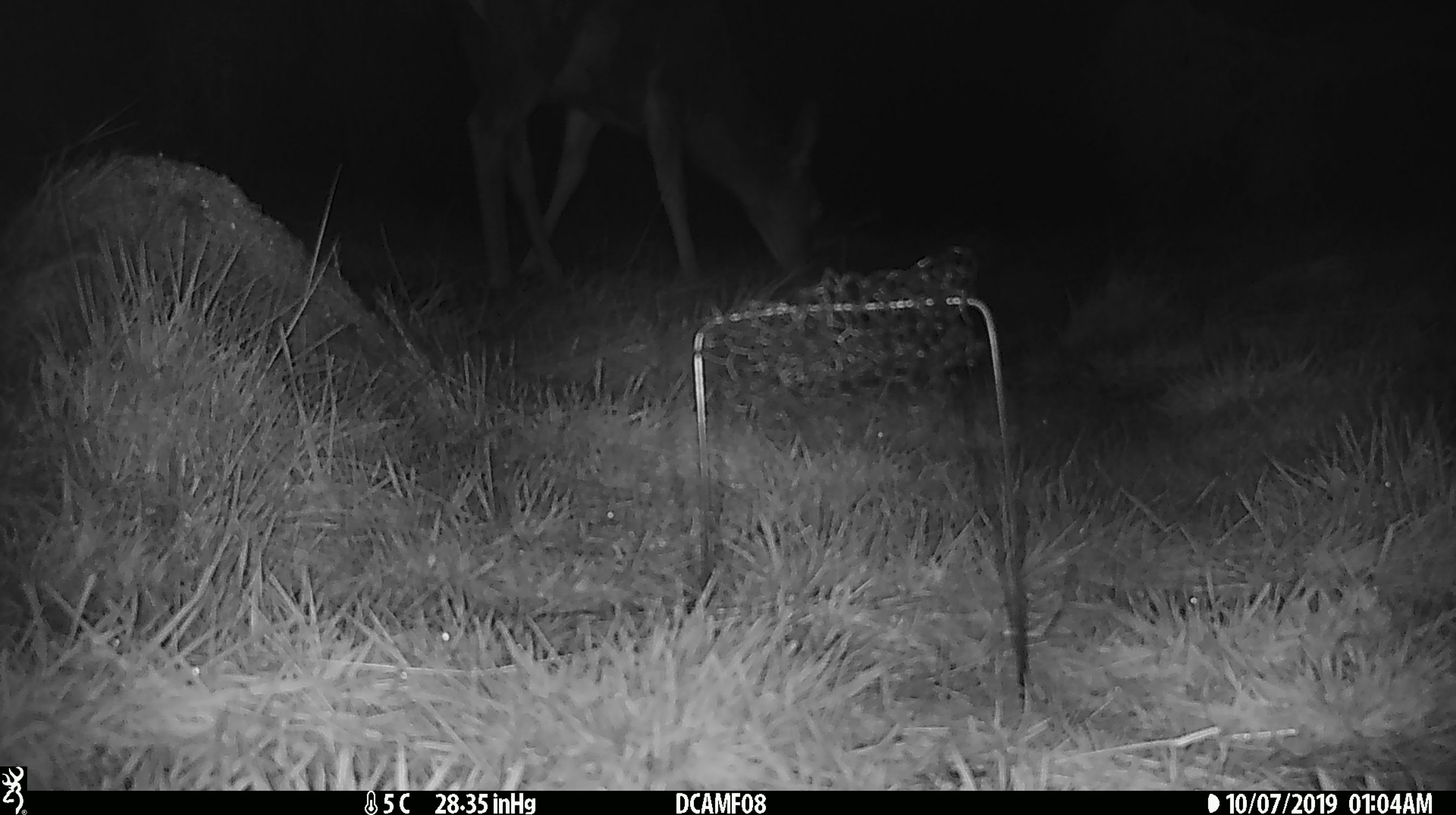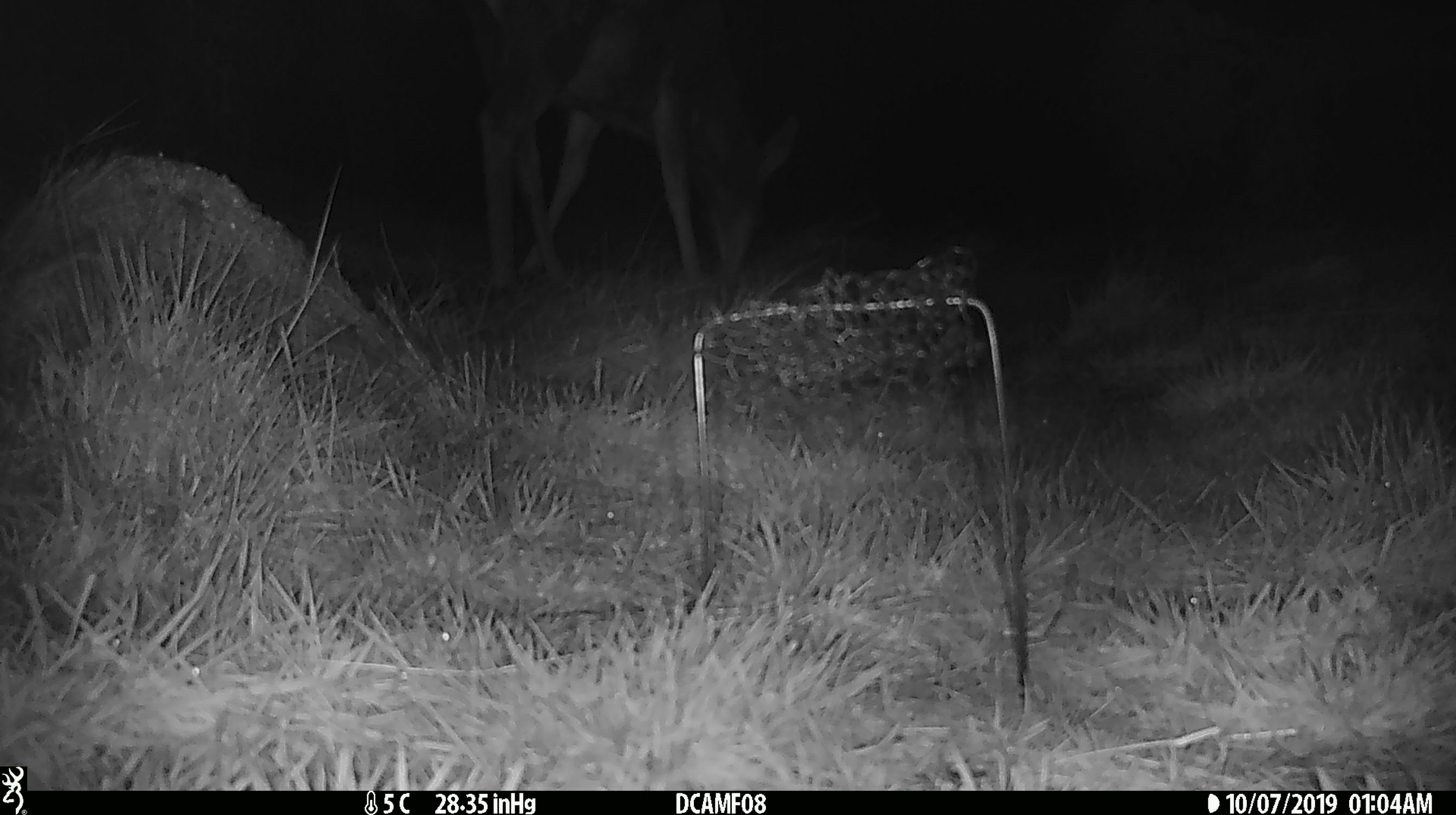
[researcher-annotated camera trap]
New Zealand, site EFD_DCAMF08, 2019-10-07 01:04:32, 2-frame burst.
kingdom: Animalia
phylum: Chordata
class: Mammalia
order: Artiodactyla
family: Cervidae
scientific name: Cervidae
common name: deer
Deer (Cervidae).